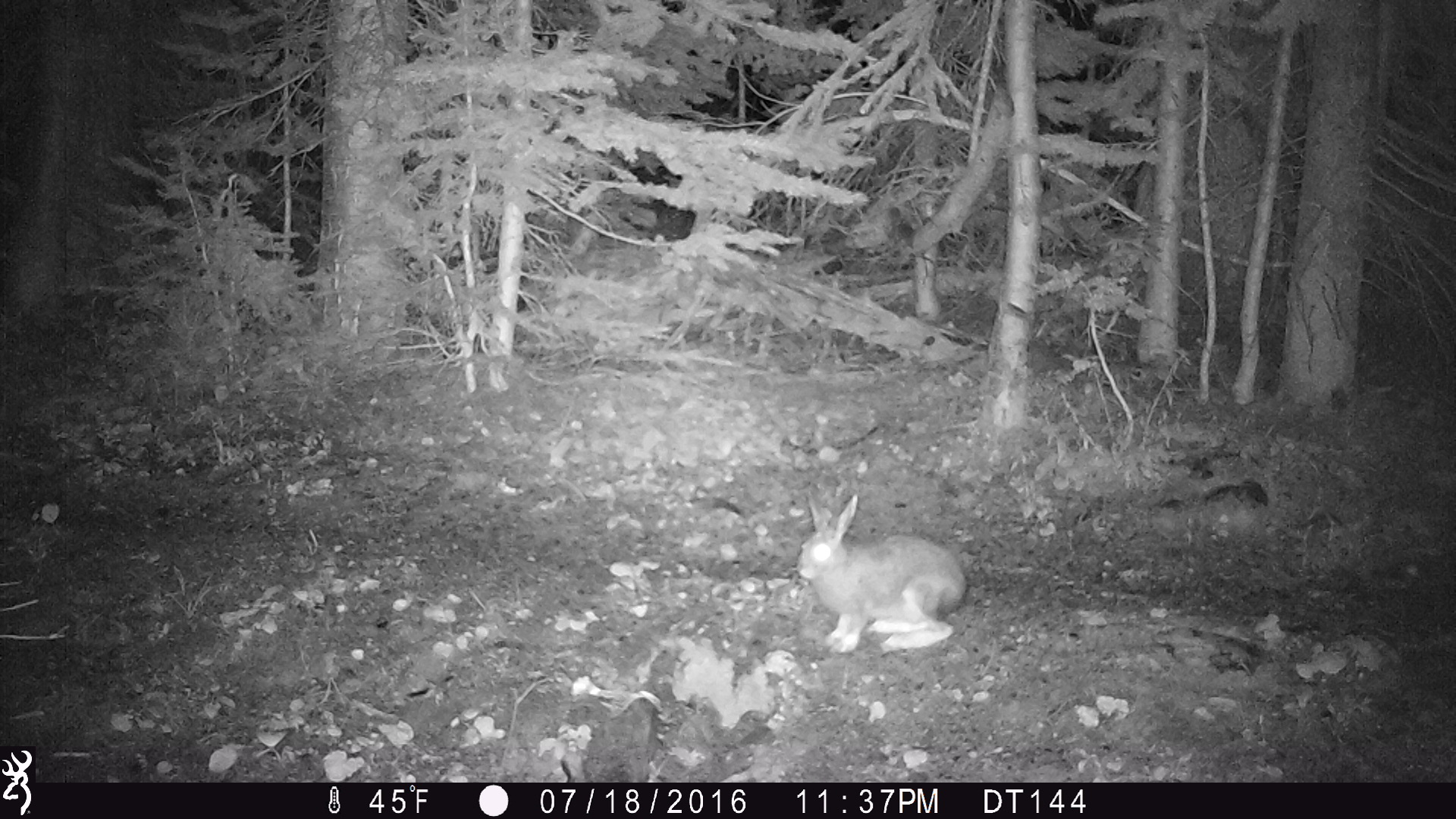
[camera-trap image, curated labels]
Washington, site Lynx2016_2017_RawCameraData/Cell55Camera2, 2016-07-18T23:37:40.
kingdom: Animalia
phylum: Chordata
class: Mammalia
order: Lagomorpha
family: Leporidae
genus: Lepus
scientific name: Lepus americanus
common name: snowshoe hare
Lepus americanus (snowshoe hare). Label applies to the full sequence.